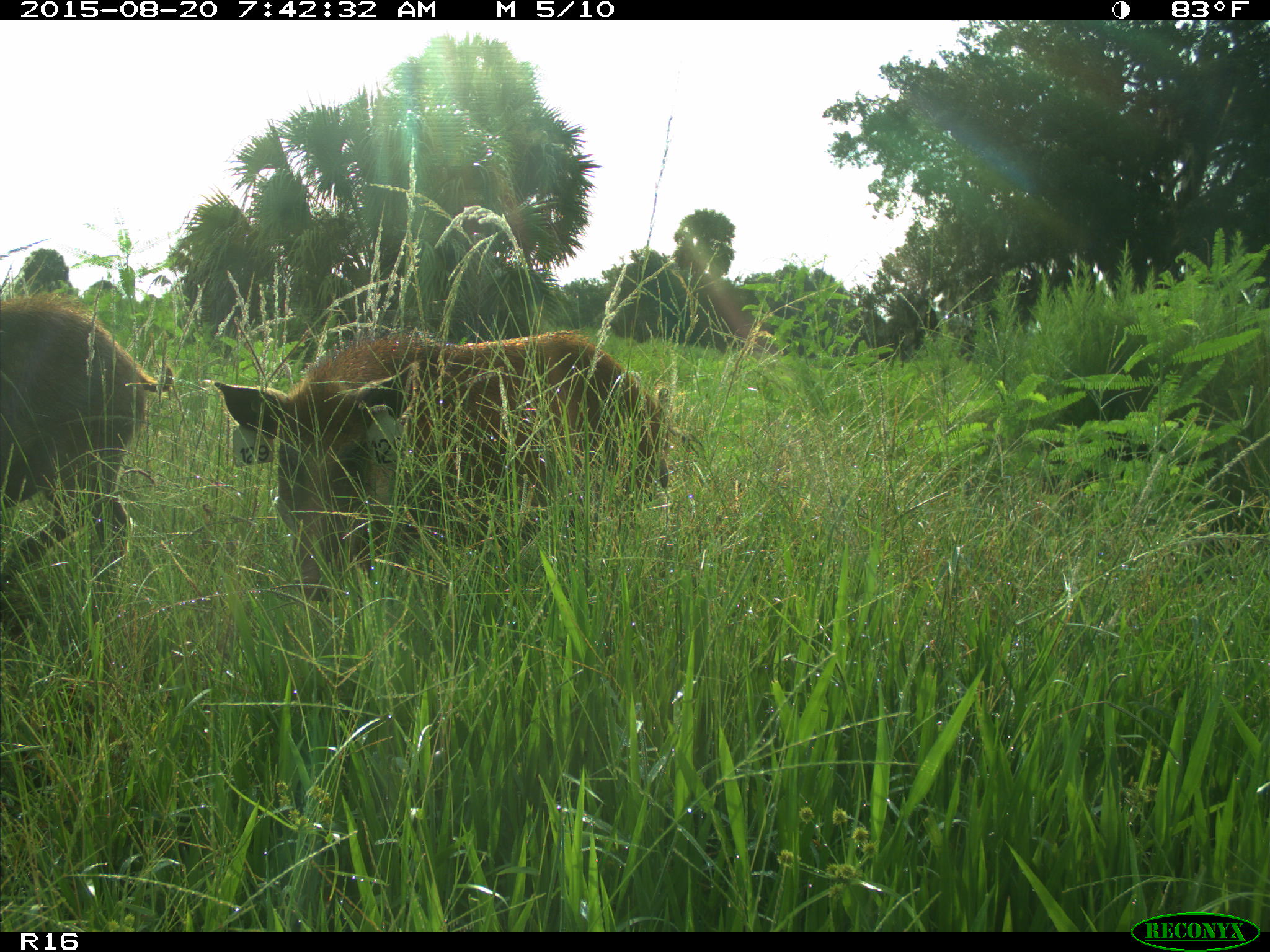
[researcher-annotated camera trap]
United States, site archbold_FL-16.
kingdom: Animalia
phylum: Chordata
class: Mammalia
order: Artiodactyla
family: Suidae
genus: Sus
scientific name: Sus scrofa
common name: wild boar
Sus scrofa (wild boar).